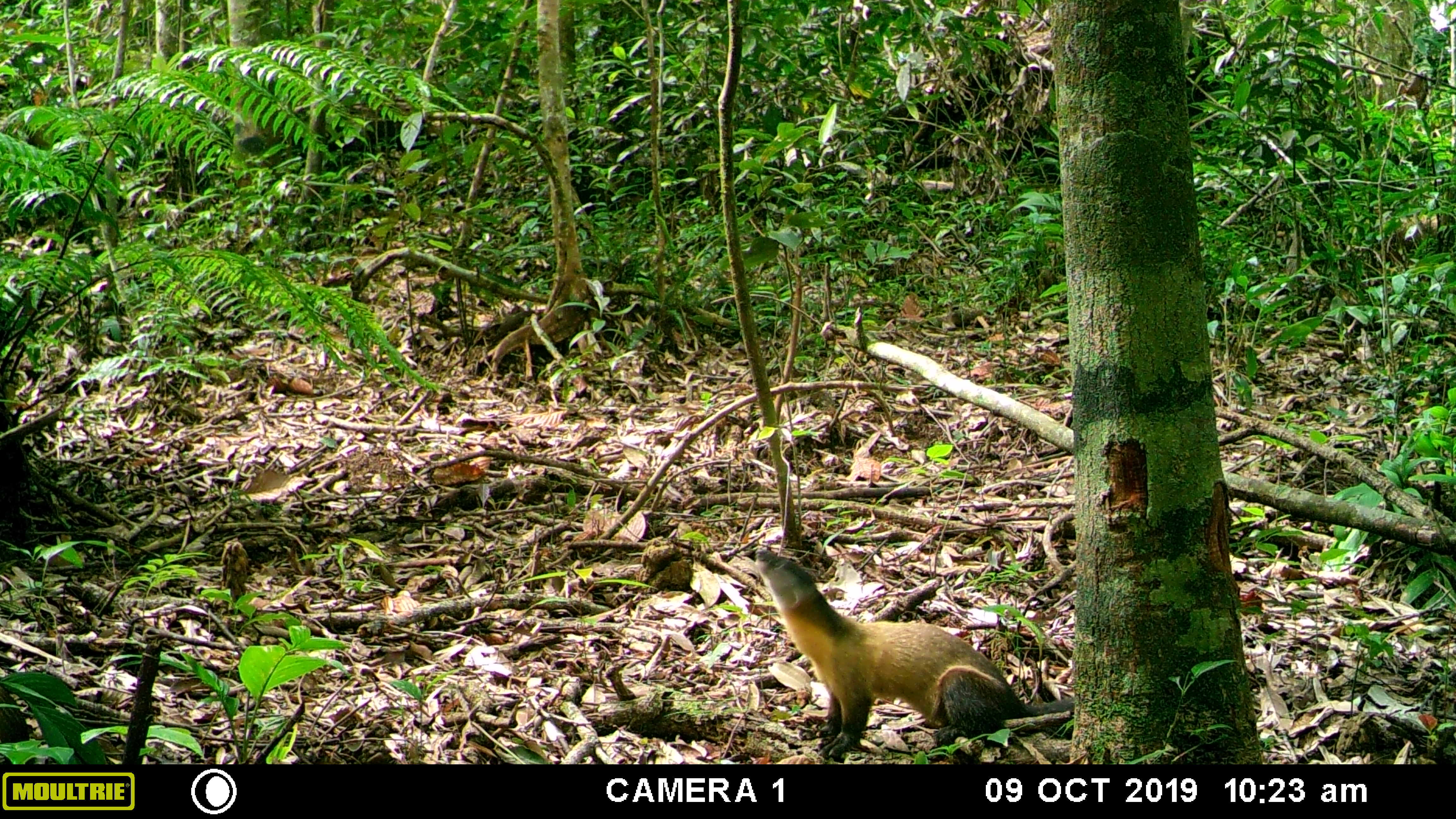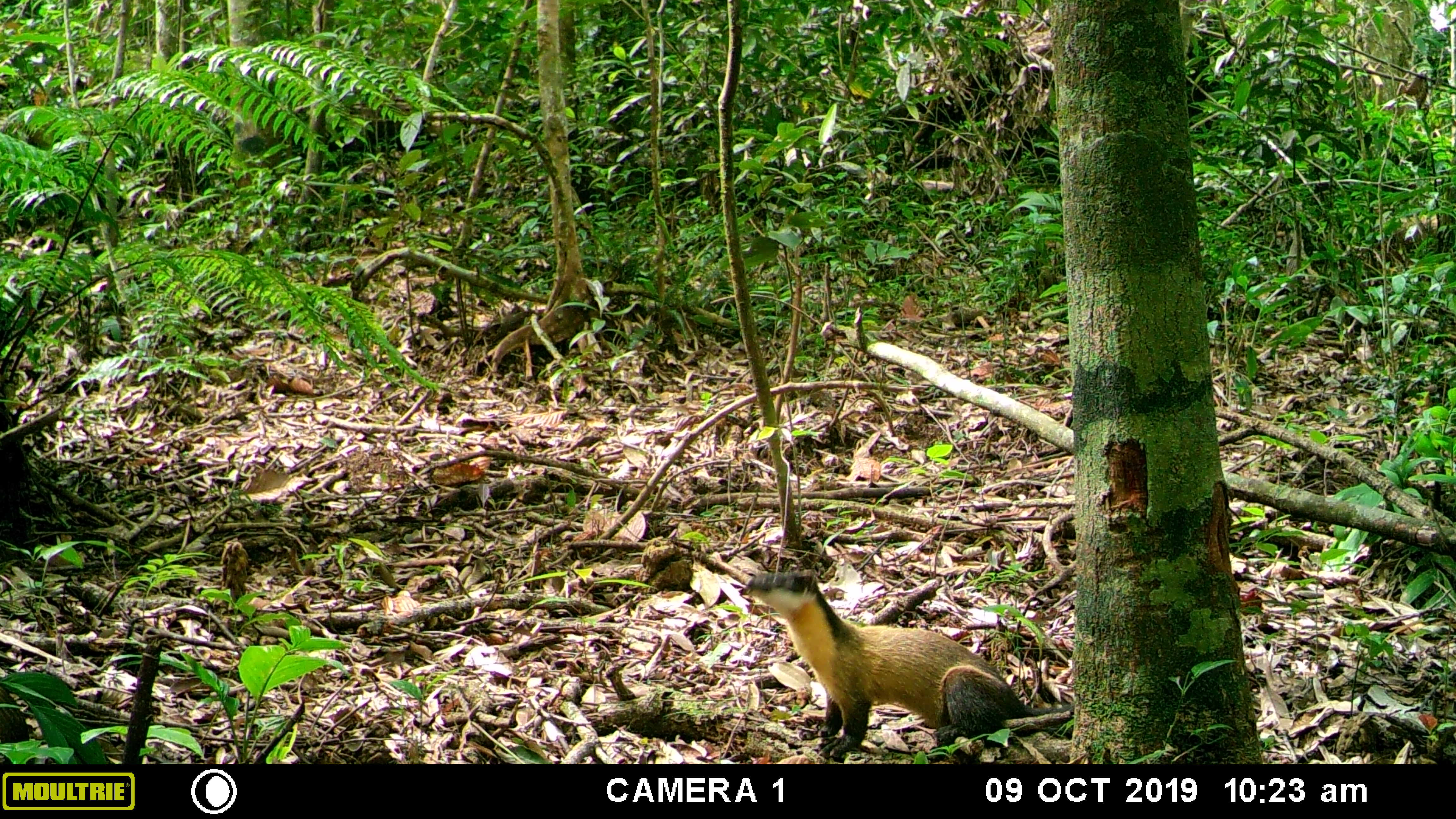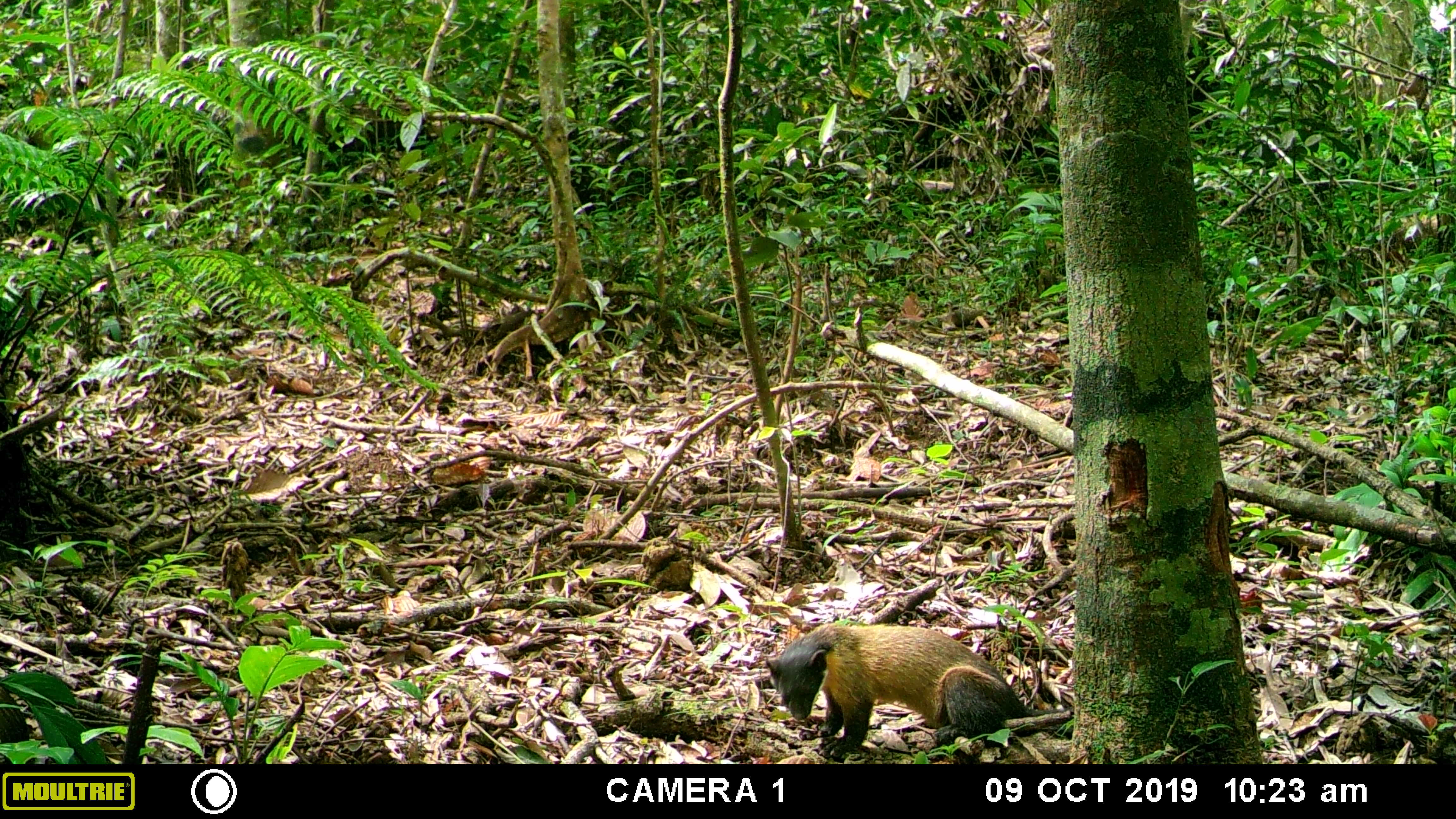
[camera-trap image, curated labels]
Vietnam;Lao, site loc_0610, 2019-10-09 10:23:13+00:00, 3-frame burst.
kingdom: Animalia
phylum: Chordata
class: Mammalia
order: Carnivora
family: Mustelidae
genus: Martes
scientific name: Martes flavigula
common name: yellow-throated marten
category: yellow throated marten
Yellow throated marten (yellow-throated marten) (Martes flavigula). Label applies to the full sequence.